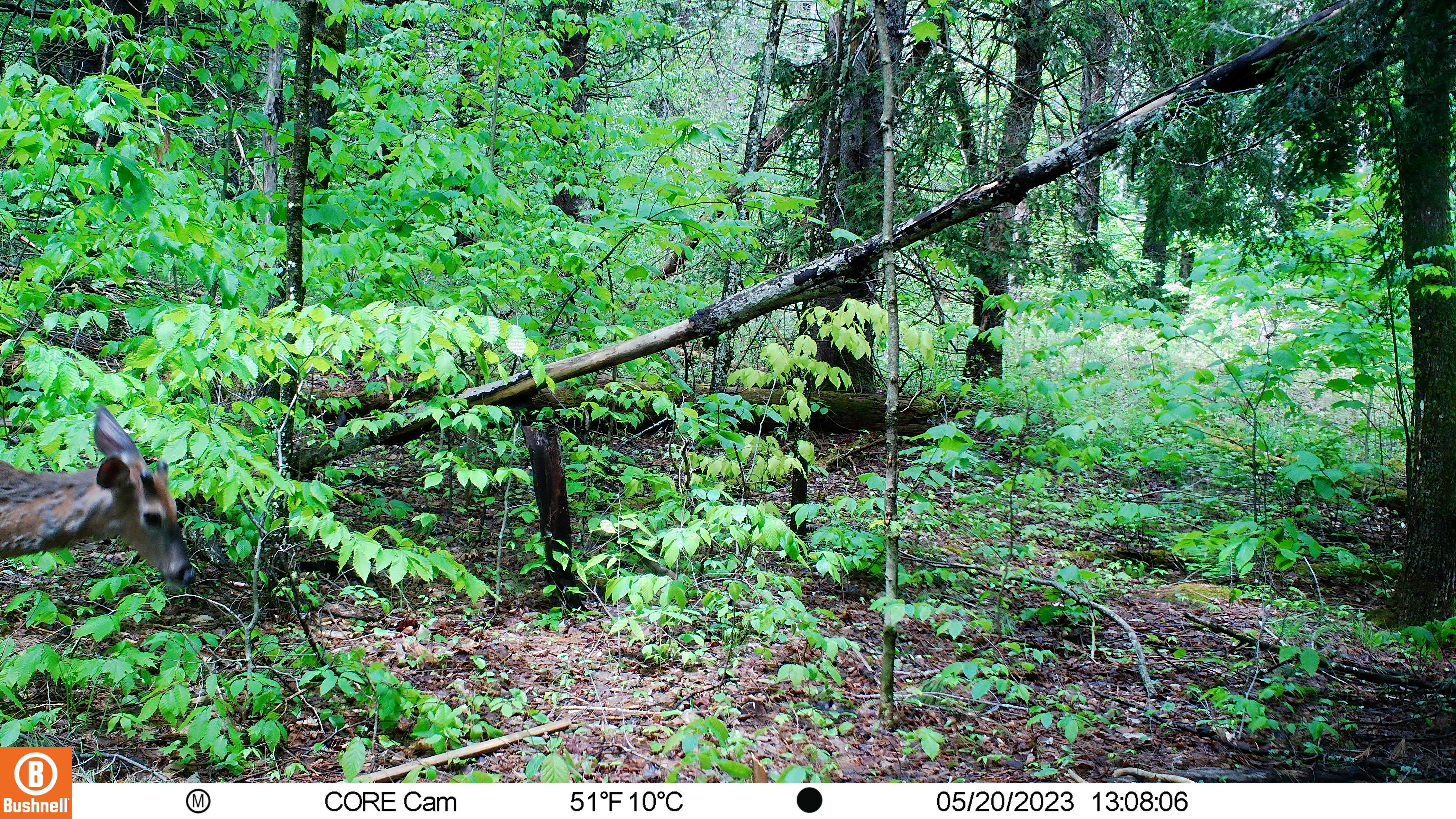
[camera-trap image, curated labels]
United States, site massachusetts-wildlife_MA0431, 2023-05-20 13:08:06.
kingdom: Animalia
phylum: Chordata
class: Mammalia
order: Artiodactyla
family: Cervidae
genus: Odocoileus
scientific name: Odocoileus virginianus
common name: white-tailed deer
White-tailed deer (Odocoileus virginianus).